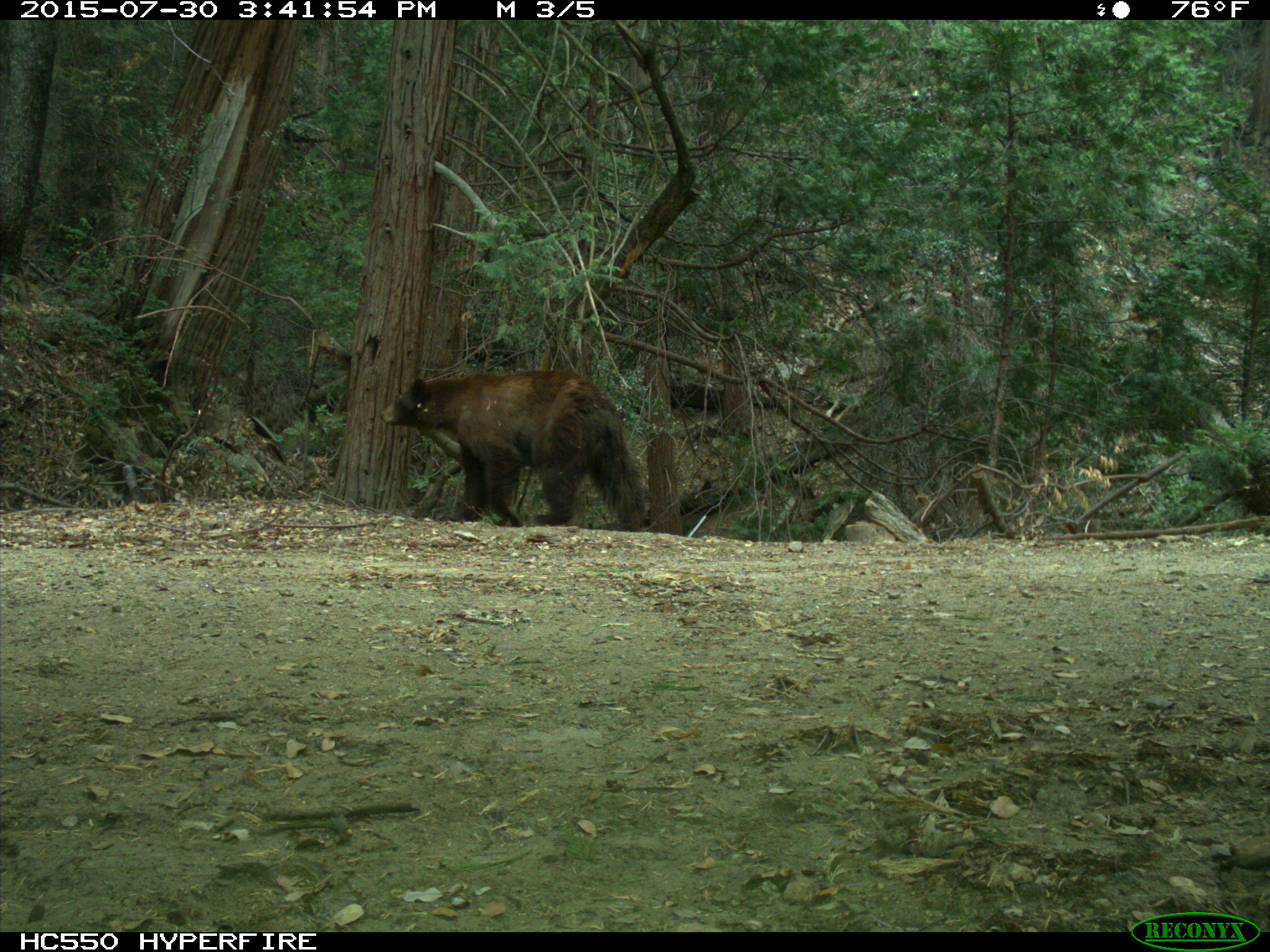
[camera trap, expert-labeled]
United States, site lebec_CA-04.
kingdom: Animalia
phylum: Chordata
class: Mammalia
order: Carnivora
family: Ursidae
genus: Ursus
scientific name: Ursus americanus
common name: american black bear